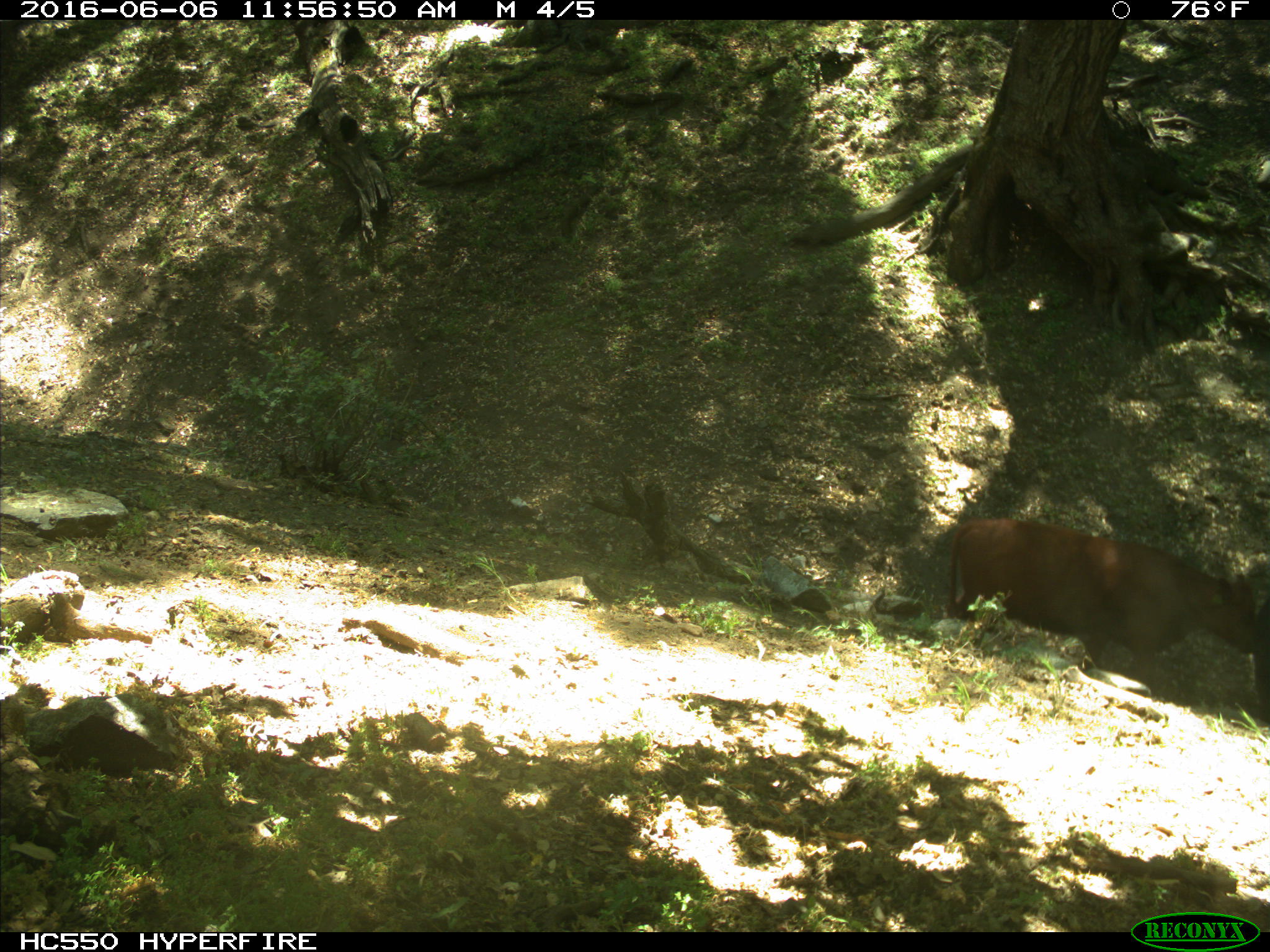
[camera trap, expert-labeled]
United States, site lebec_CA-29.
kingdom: Animalia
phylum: Chordata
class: Mammalia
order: Artiodactyla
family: Bovidae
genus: Bos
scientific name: Bos taurus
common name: domestic cow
Bos taurus (domestic cow).